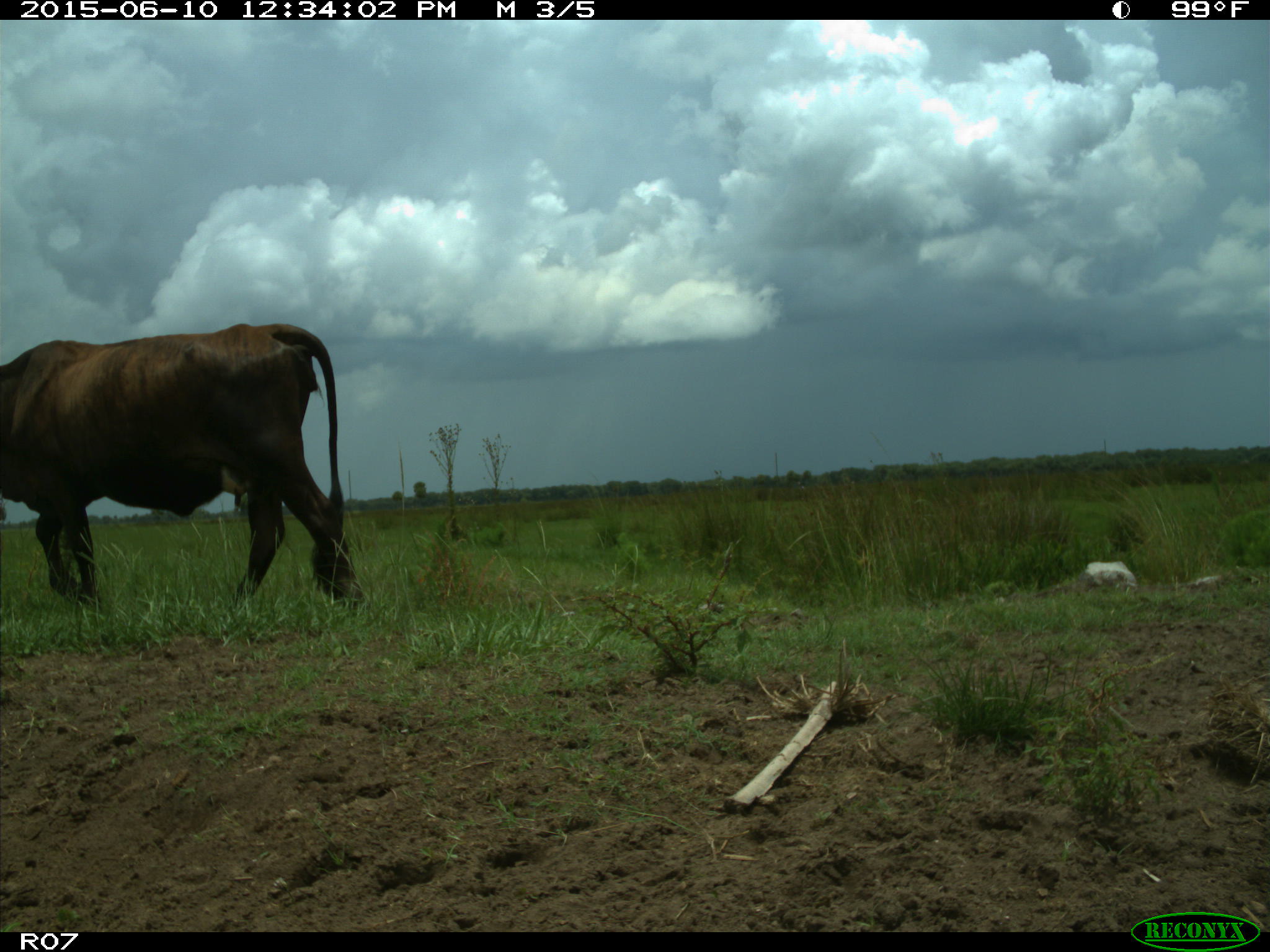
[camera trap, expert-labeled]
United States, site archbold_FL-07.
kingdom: Animalia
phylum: Chordata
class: Mammalia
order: Artiodactyla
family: Bovidae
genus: Bos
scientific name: Bos taurus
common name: domestic cow